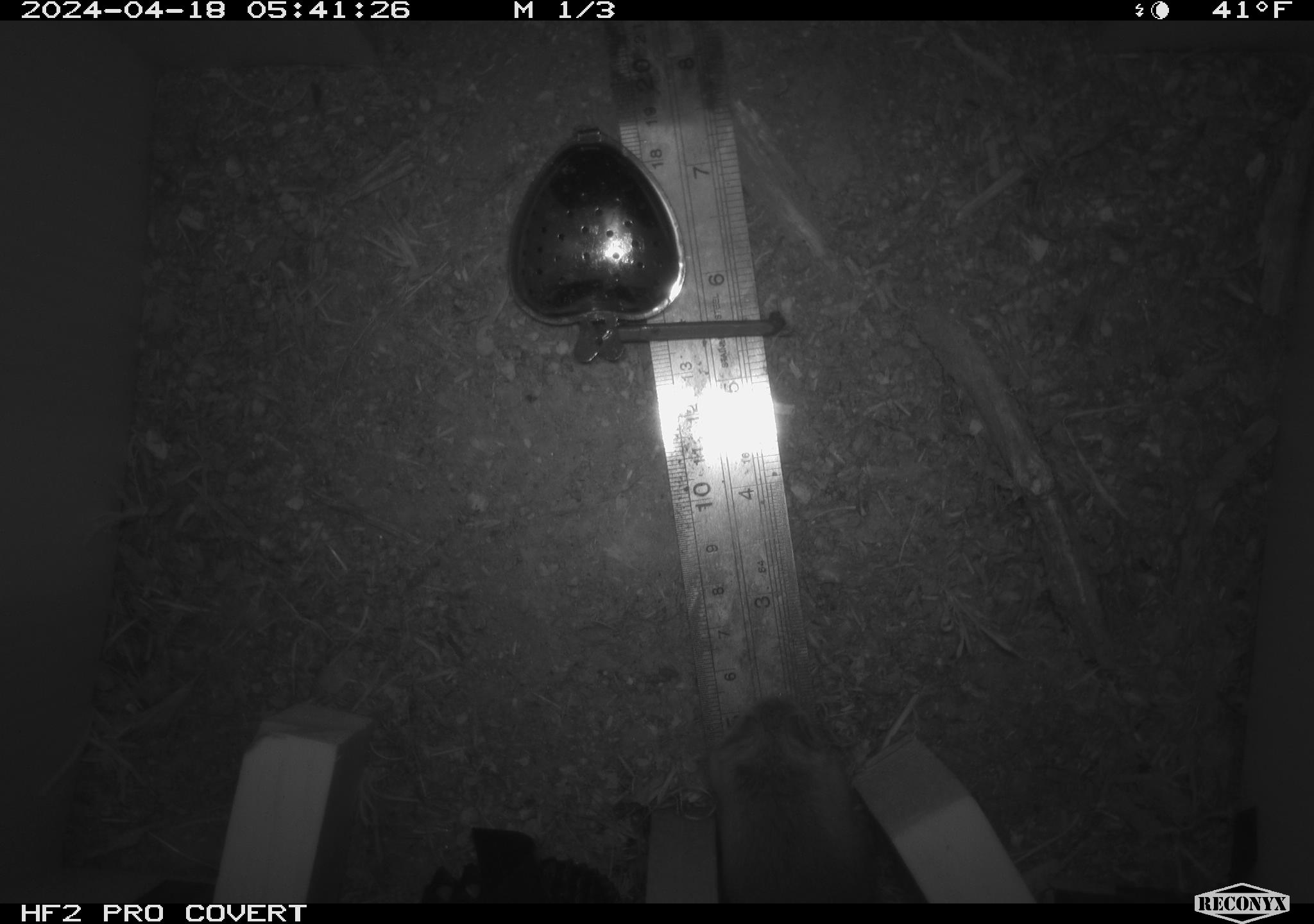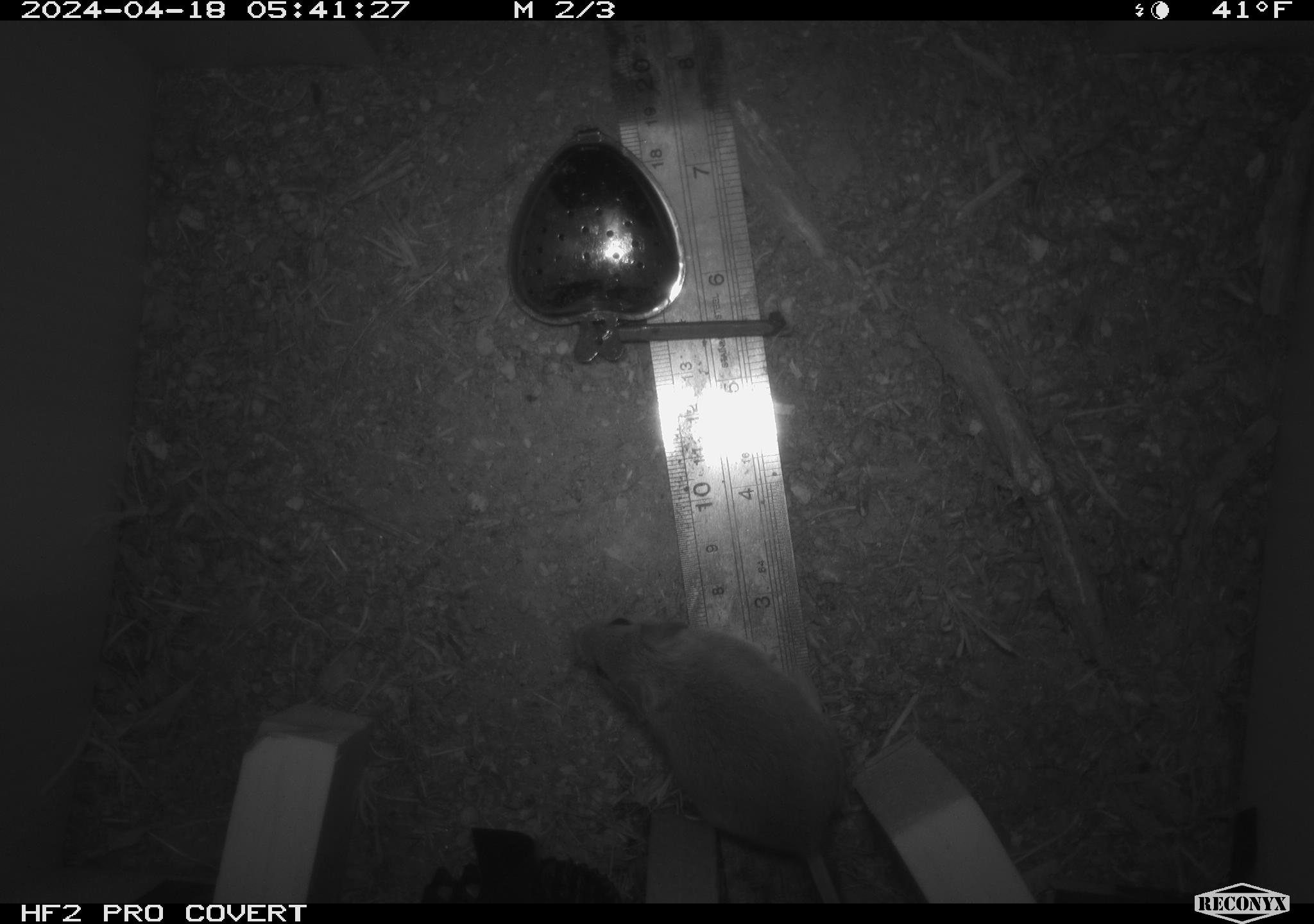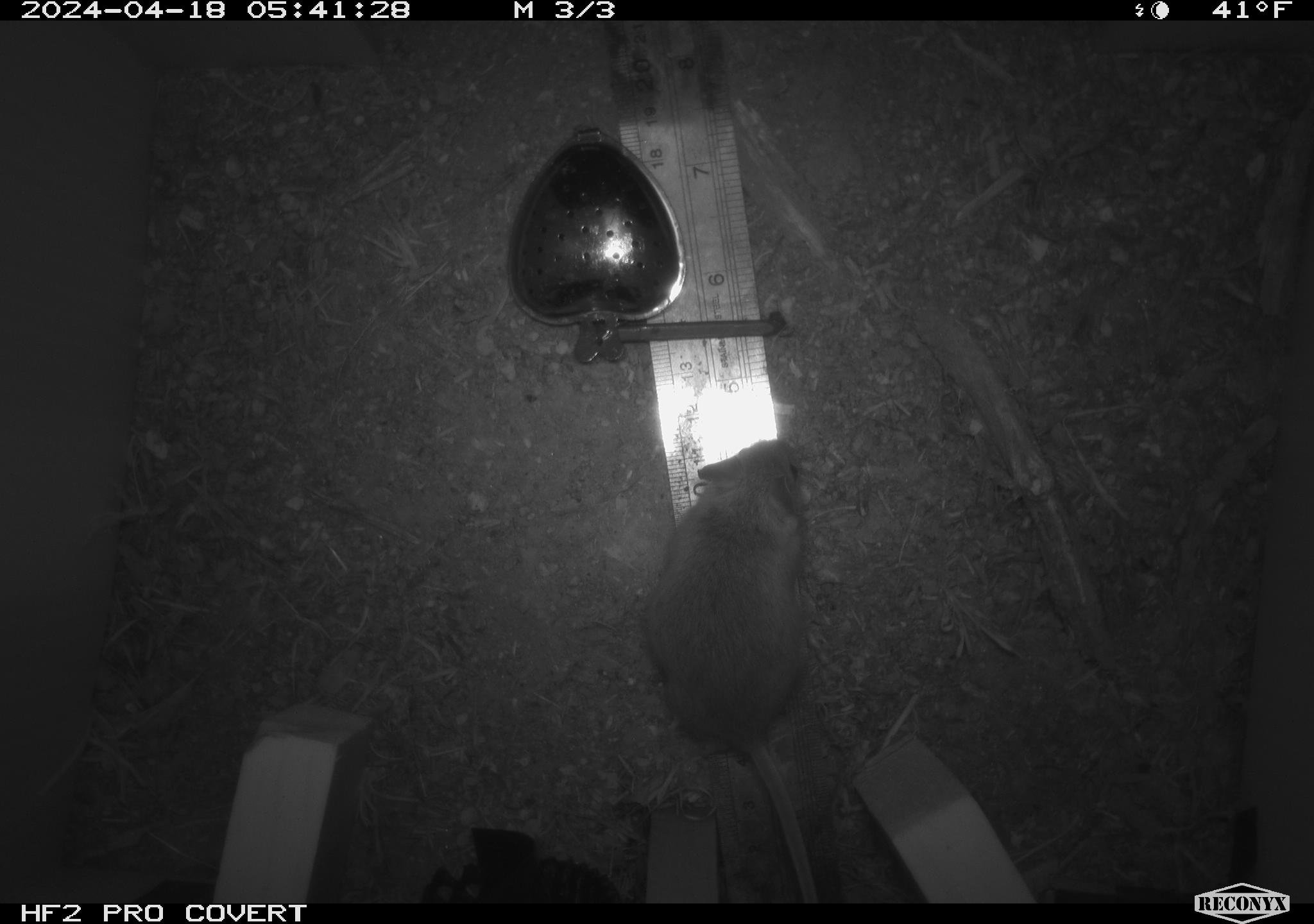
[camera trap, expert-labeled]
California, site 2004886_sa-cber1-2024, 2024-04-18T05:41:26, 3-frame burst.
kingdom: Animalia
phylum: Chordata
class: Mammalia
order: Rodentia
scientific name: Rodentia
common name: mouse species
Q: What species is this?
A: Mouse species (Rodentia).